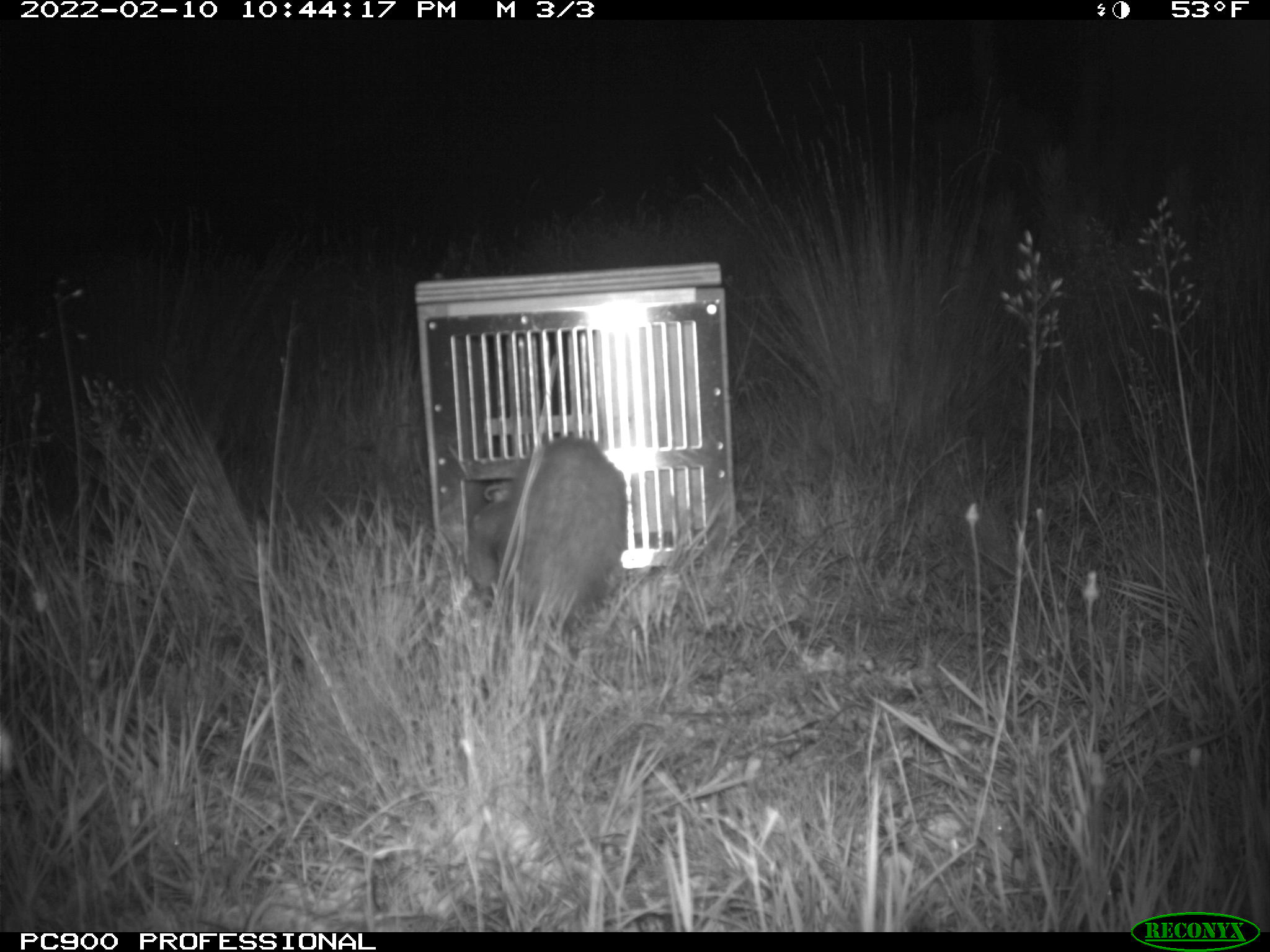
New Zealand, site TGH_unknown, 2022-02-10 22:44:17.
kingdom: Animalia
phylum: Chordata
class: Mammalia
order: Carnivora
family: Mustelidae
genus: Mustela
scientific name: Mustela furo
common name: ferret